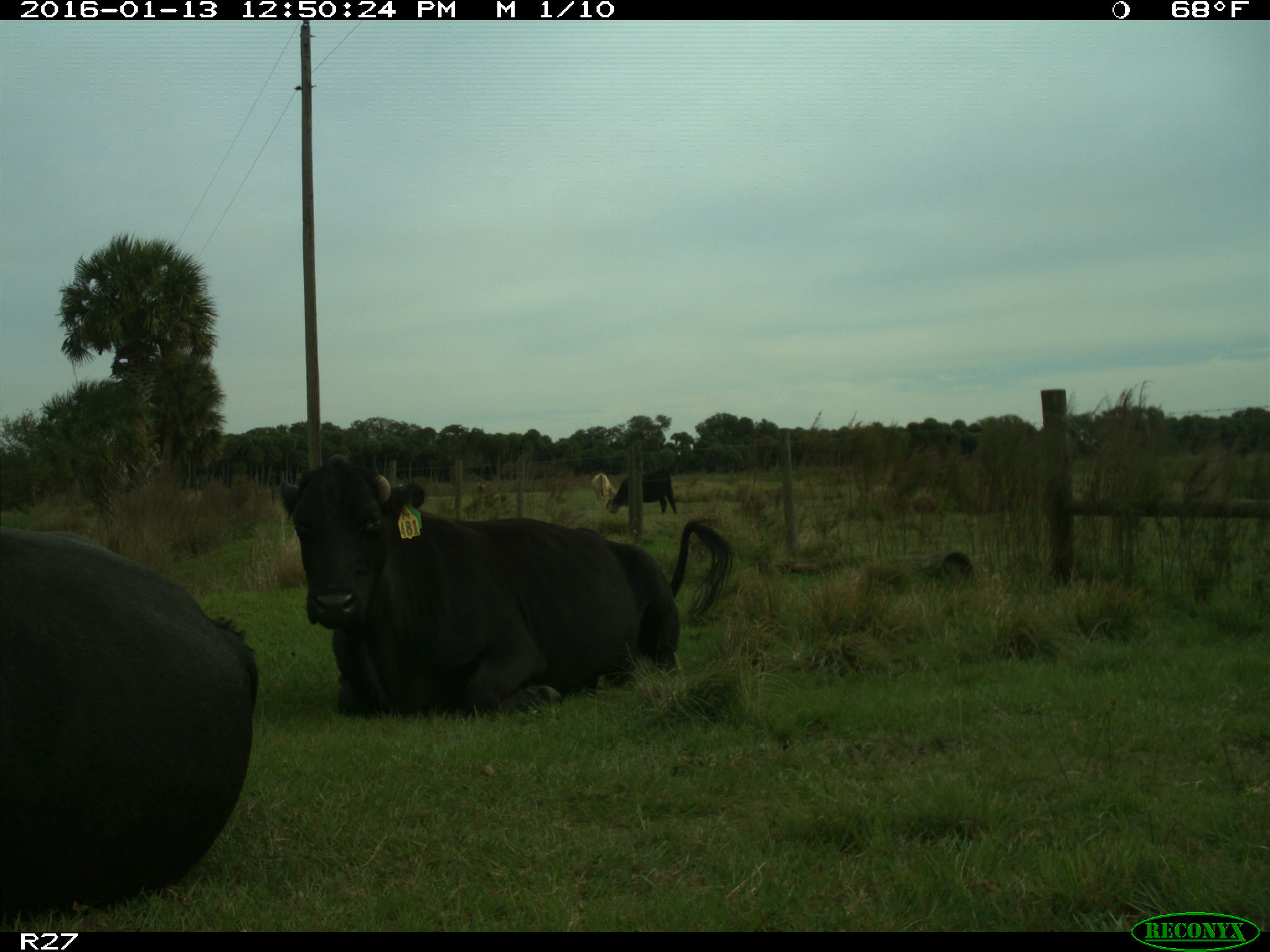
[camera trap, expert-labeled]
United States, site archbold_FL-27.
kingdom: Animalia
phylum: Chordata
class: Mammalia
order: Artiodactyla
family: Bovidae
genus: Bos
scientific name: Bos taurus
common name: domestic cow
Bos taurus (domestic cow).